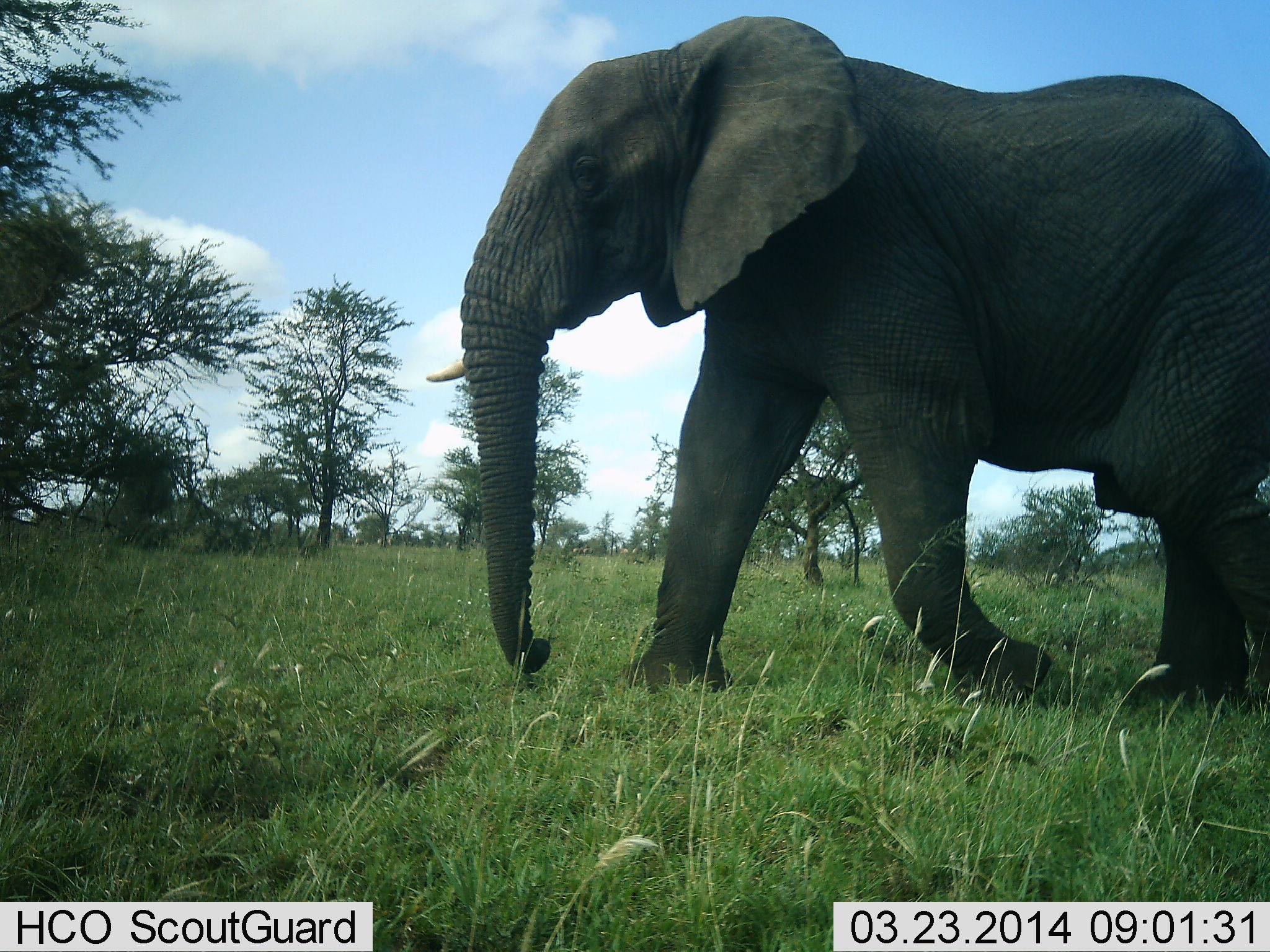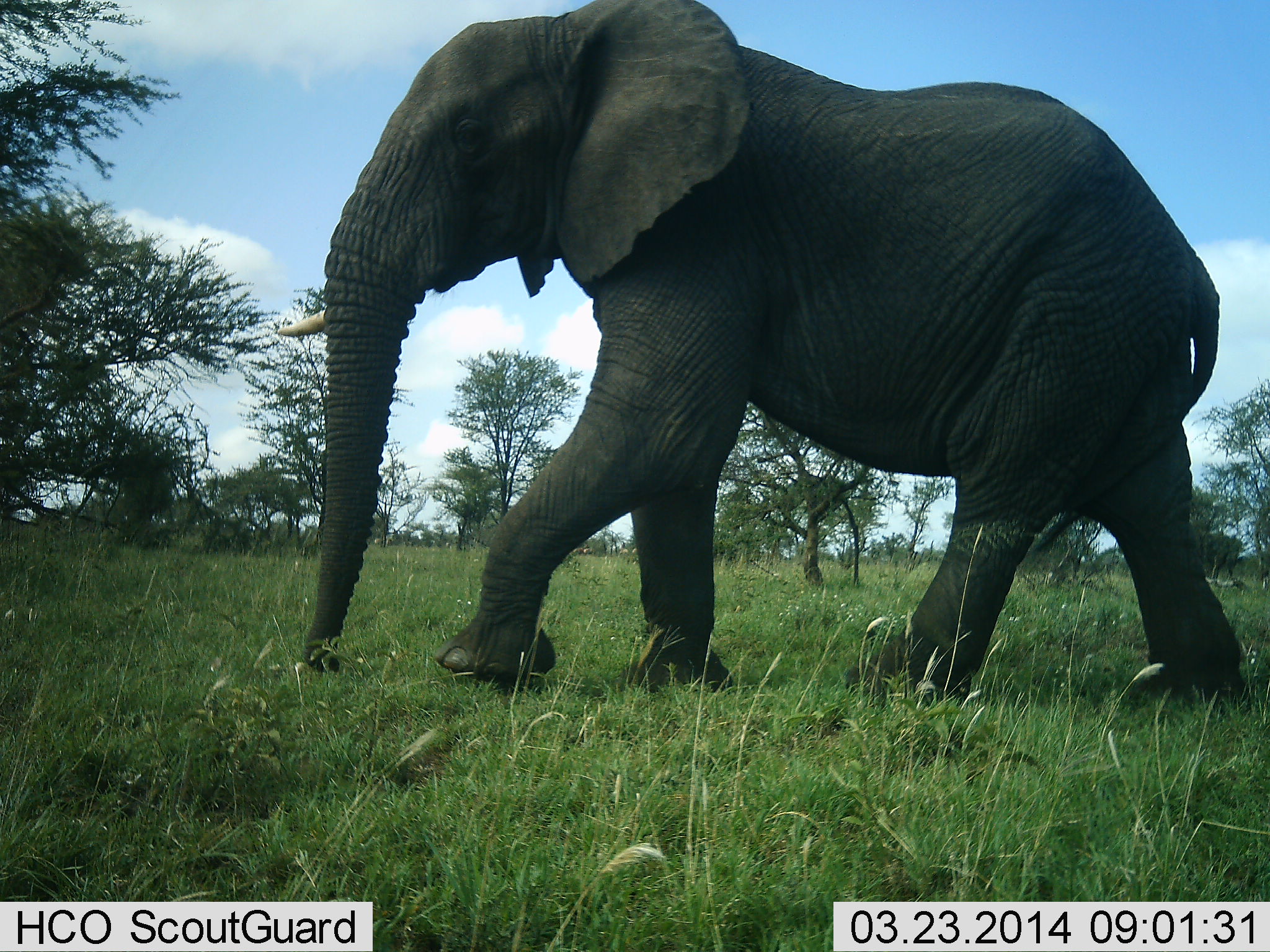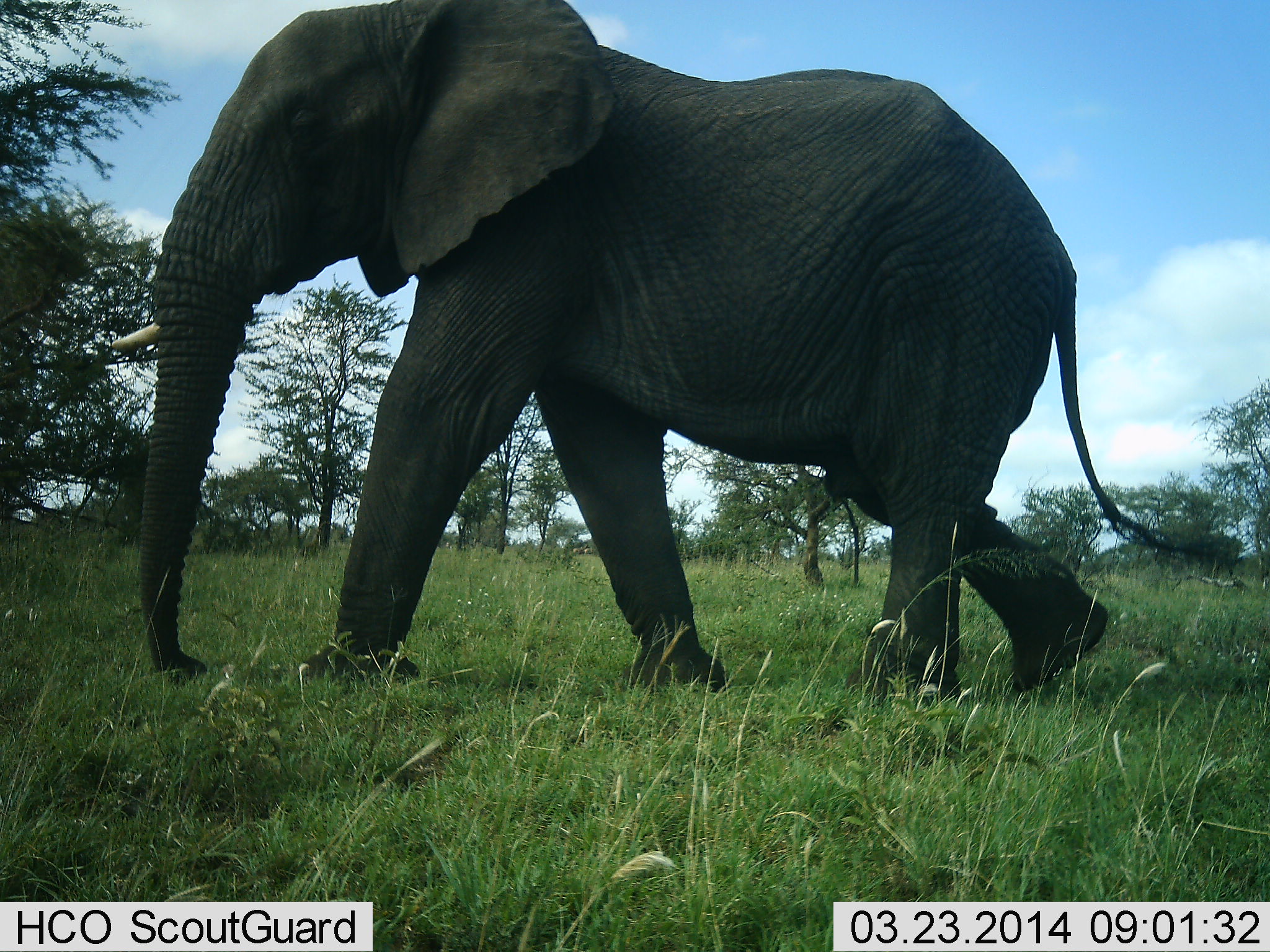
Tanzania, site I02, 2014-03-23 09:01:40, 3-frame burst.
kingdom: Animalia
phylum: Chordata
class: Mammalia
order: Proboscidea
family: Elephantidae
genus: Loxodonta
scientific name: Loxodonta africana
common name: african bush elephant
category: elephant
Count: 1.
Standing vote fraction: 10%.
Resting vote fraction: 0%.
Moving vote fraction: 90%.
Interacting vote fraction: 0%.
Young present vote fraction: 0%.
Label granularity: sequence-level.